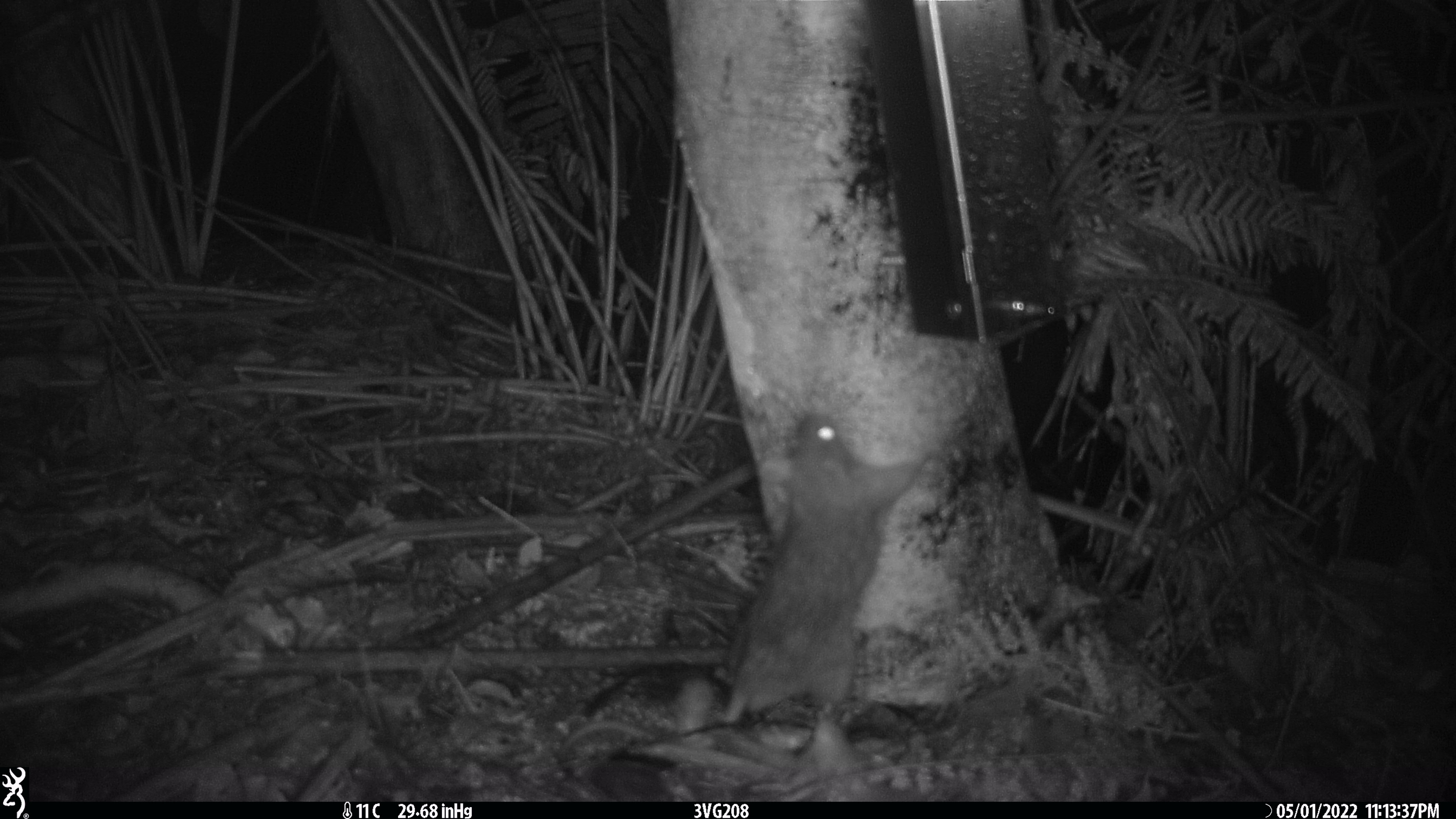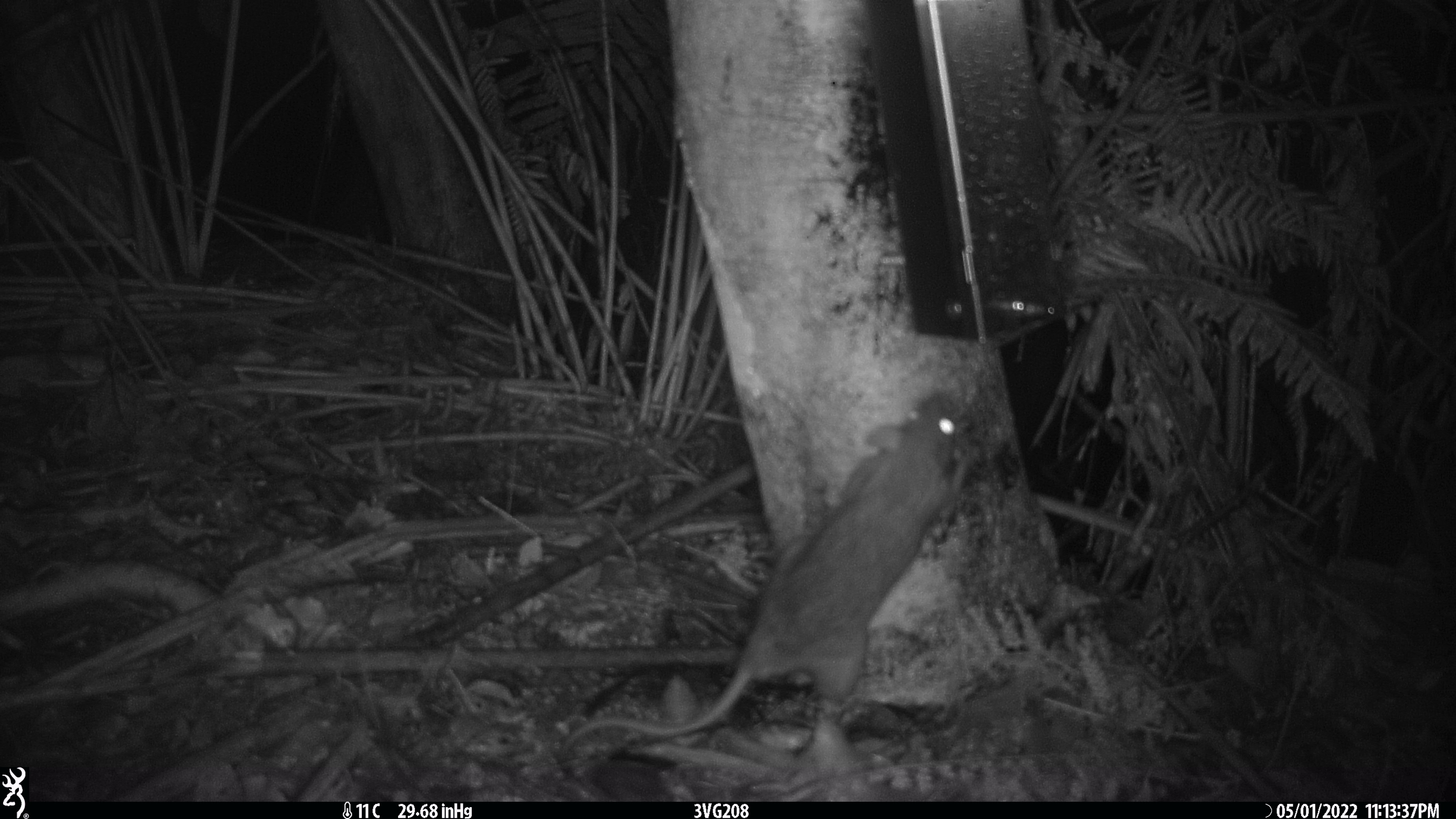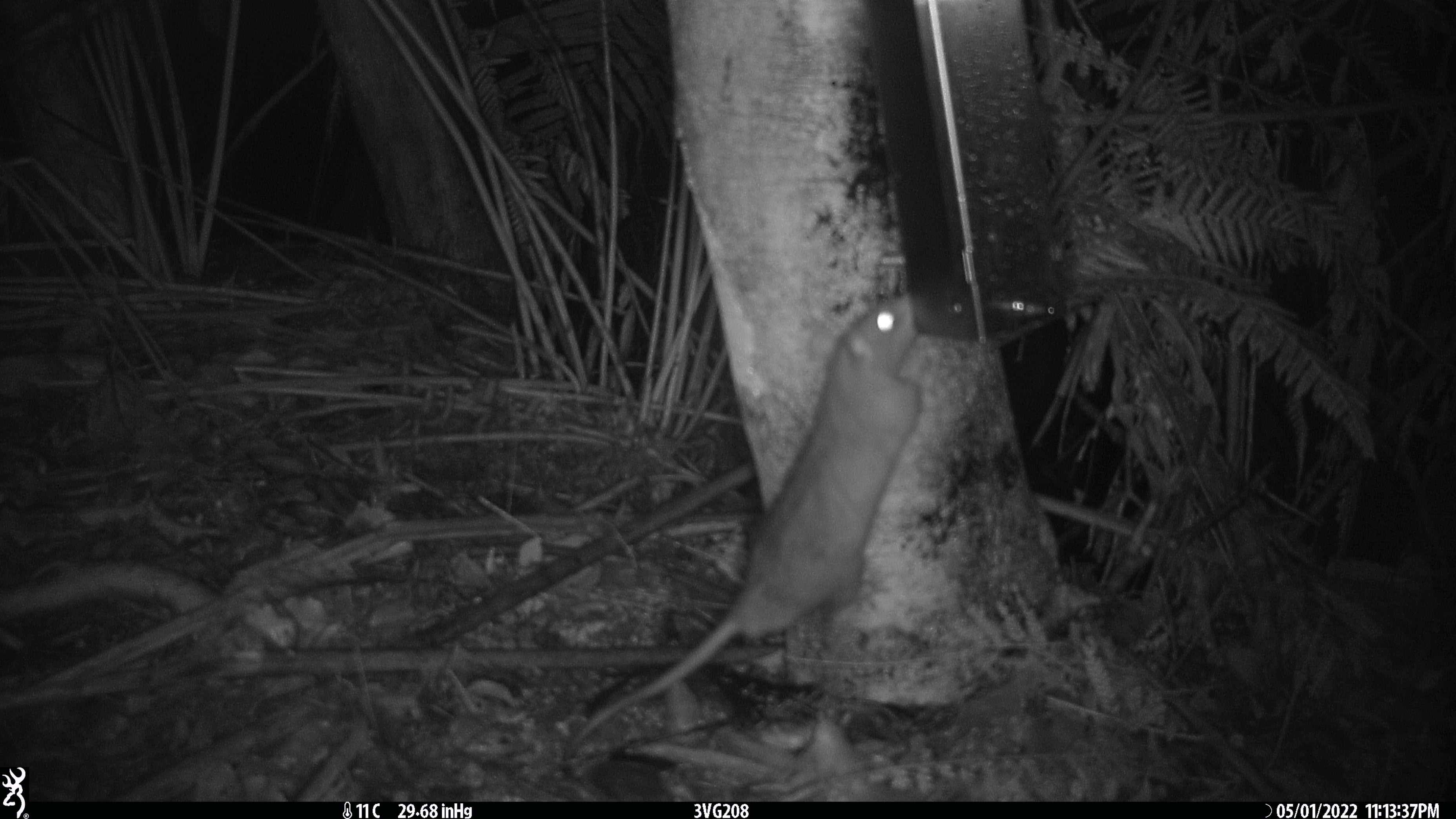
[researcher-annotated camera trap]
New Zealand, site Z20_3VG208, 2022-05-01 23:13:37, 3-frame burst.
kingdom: Animalia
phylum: Chordata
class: Mammalia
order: Rodentia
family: Muridae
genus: Rattus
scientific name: Rattus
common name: rat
Rat (Rattus).